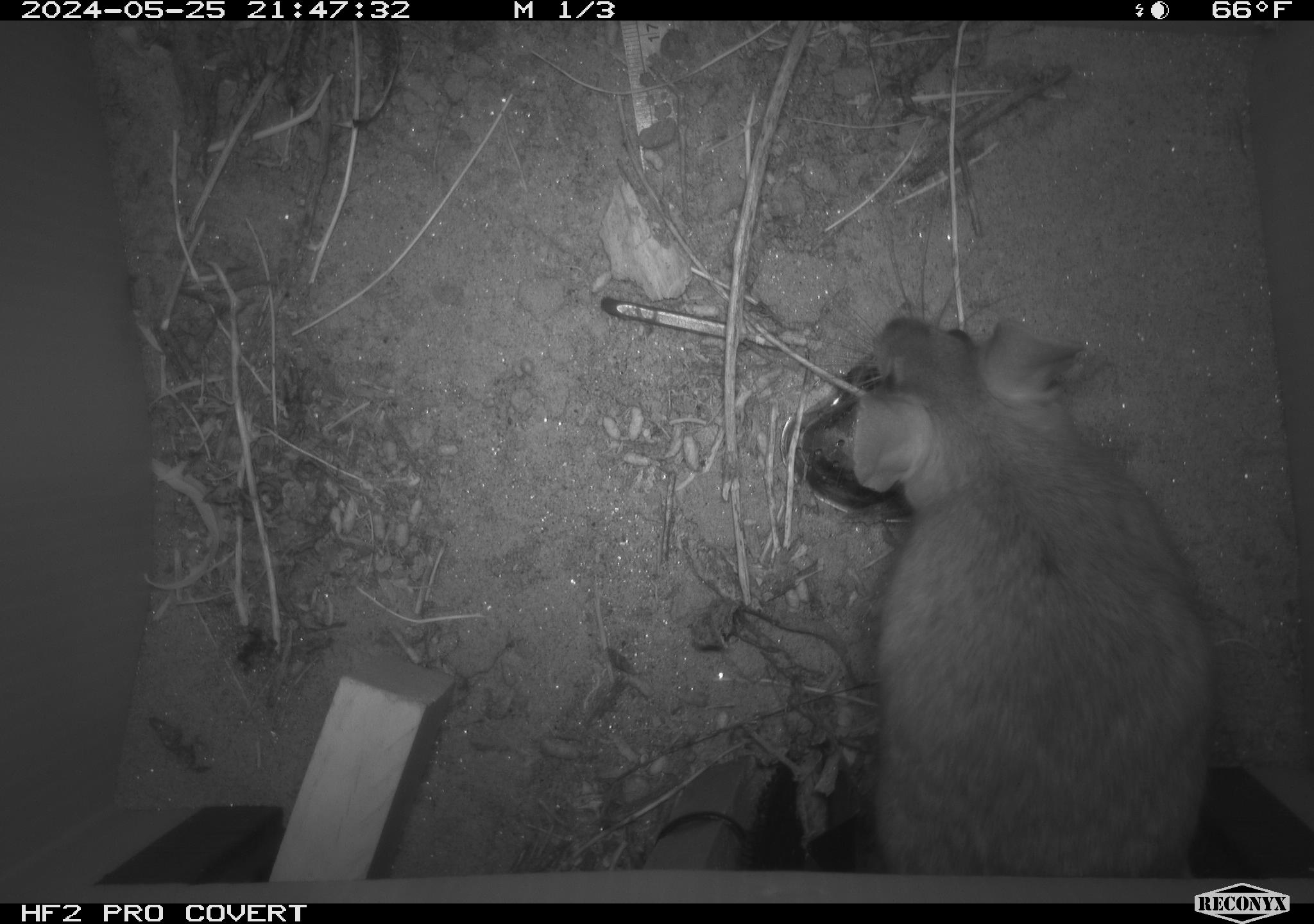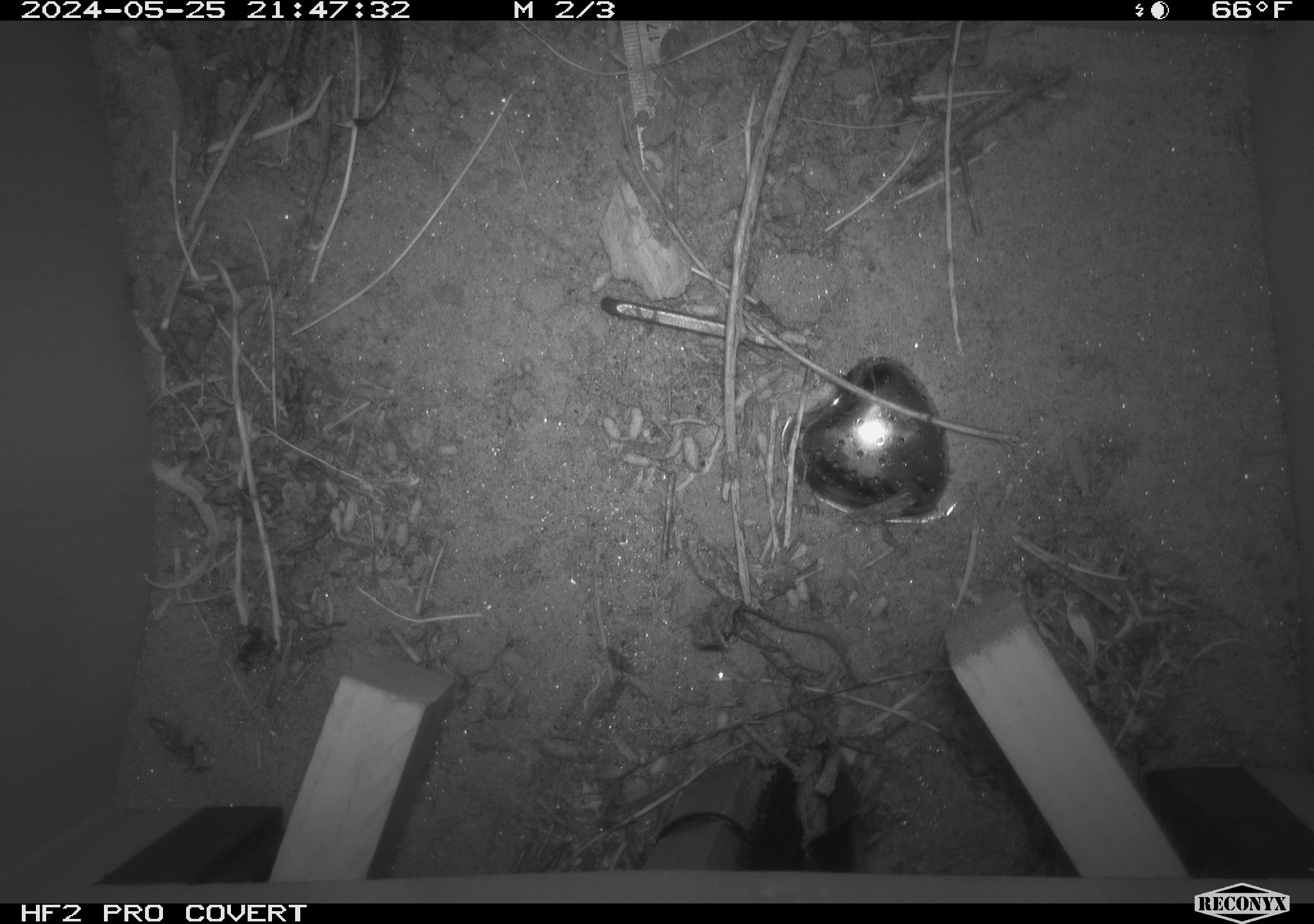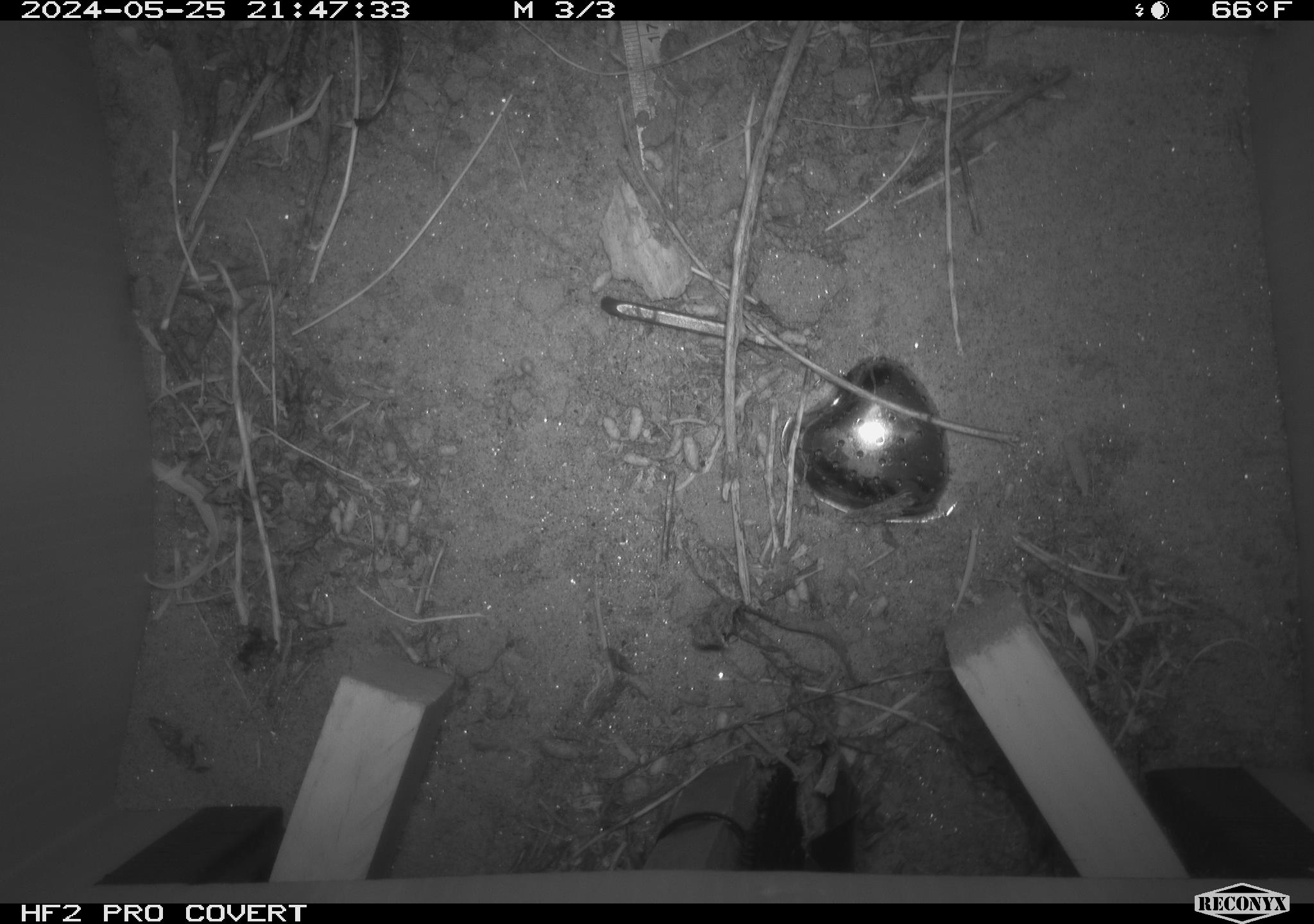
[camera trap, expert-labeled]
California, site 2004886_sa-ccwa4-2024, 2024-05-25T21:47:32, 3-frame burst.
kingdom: Animalia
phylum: Chordata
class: Mammalia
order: Rodentia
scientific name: Rodentia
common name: woodrat or rat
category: woodrat or rat species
Woodrat or rat species (woodrat or rat) (Rodentia).